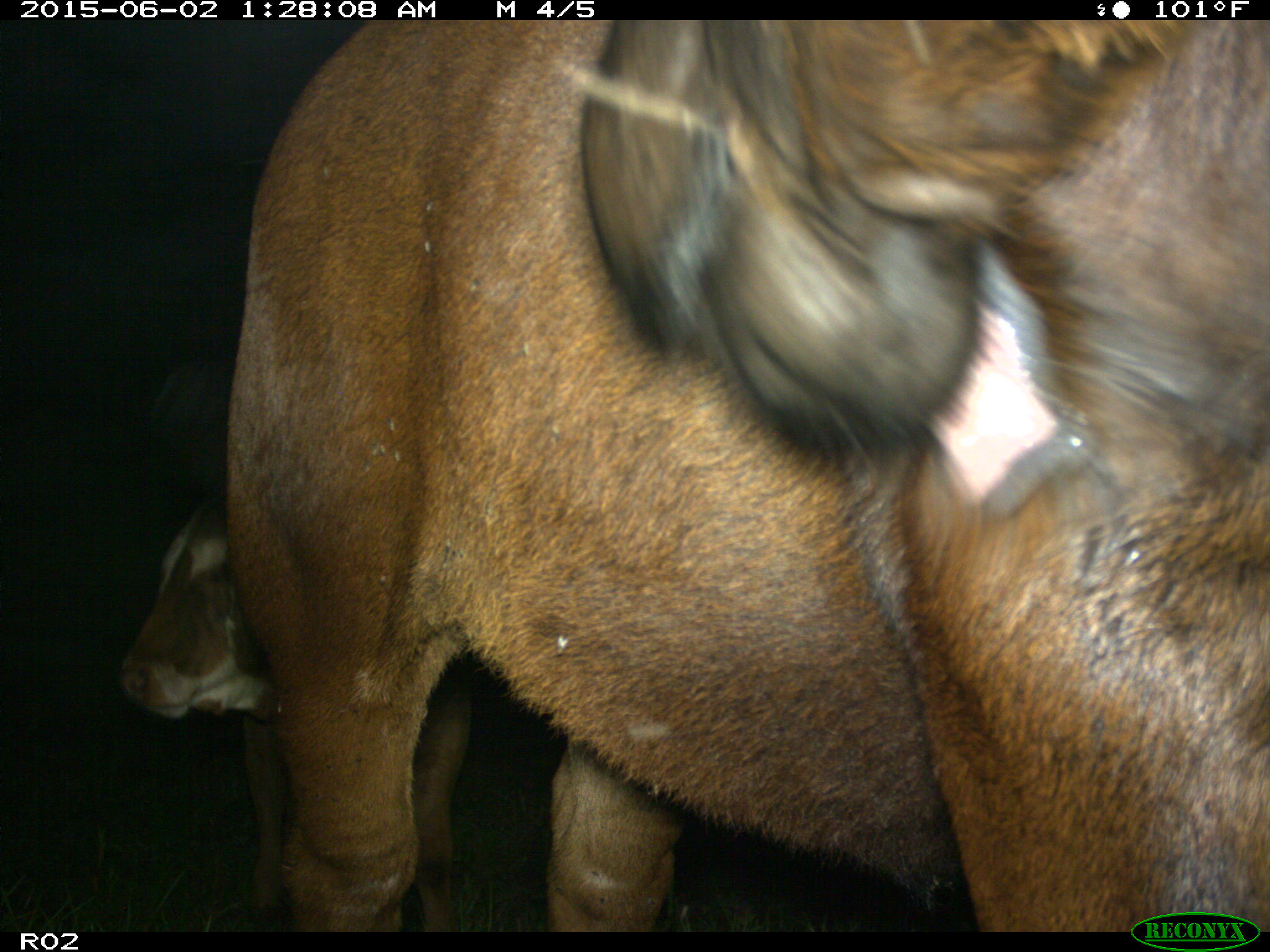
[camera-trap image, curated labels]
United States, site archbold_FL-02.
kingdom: Animalia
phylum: Chordata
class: Mammalia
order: Artiodactyla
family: Bovidae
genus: Bos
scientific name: Bos taurus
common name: domestic cow